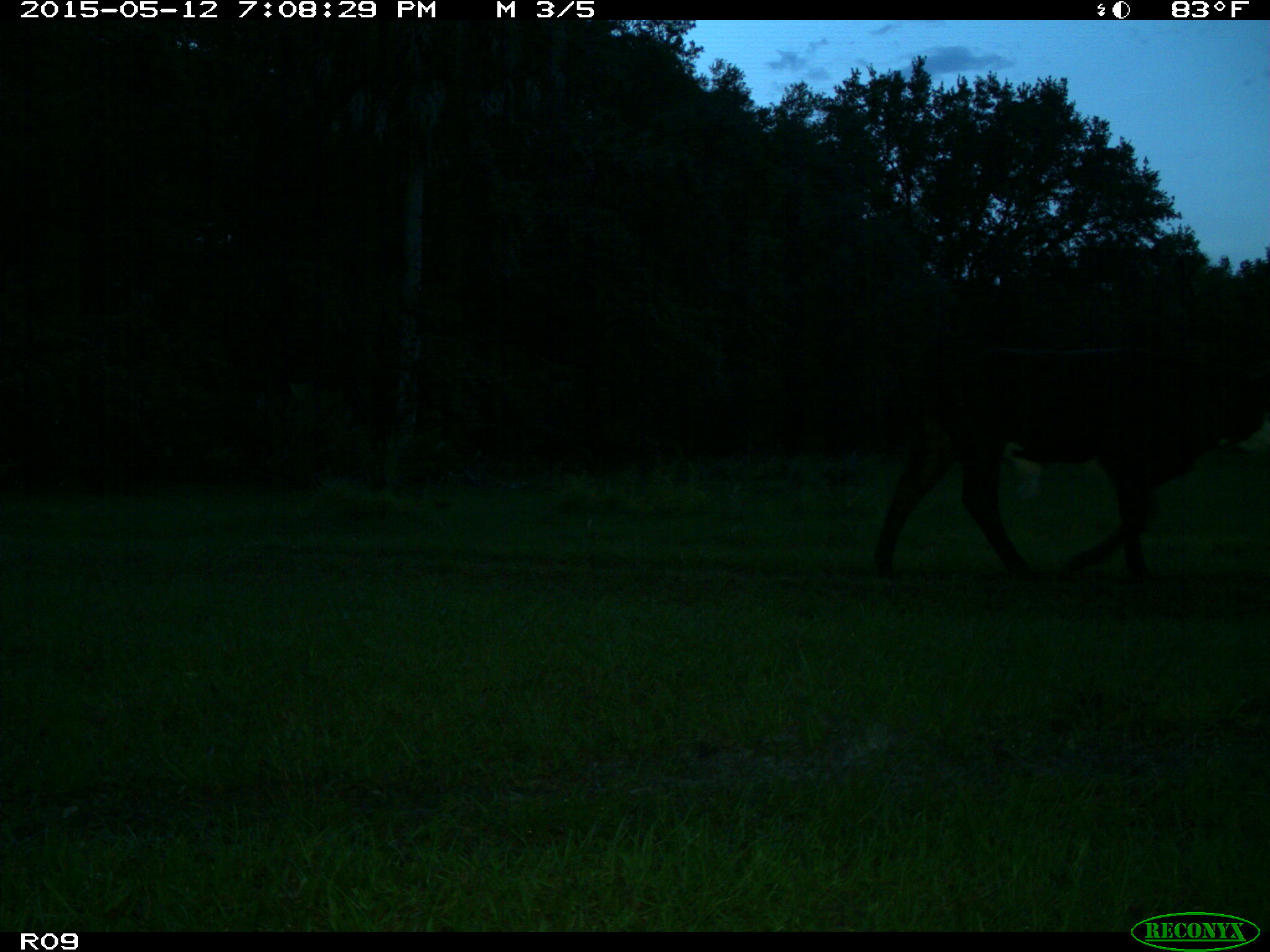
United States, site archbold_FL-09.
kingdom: Animalia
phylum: Chordata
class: Mammalia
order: Artiodactyla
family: Bovidae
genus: Bos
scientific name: Bos taurus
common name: domestic cow